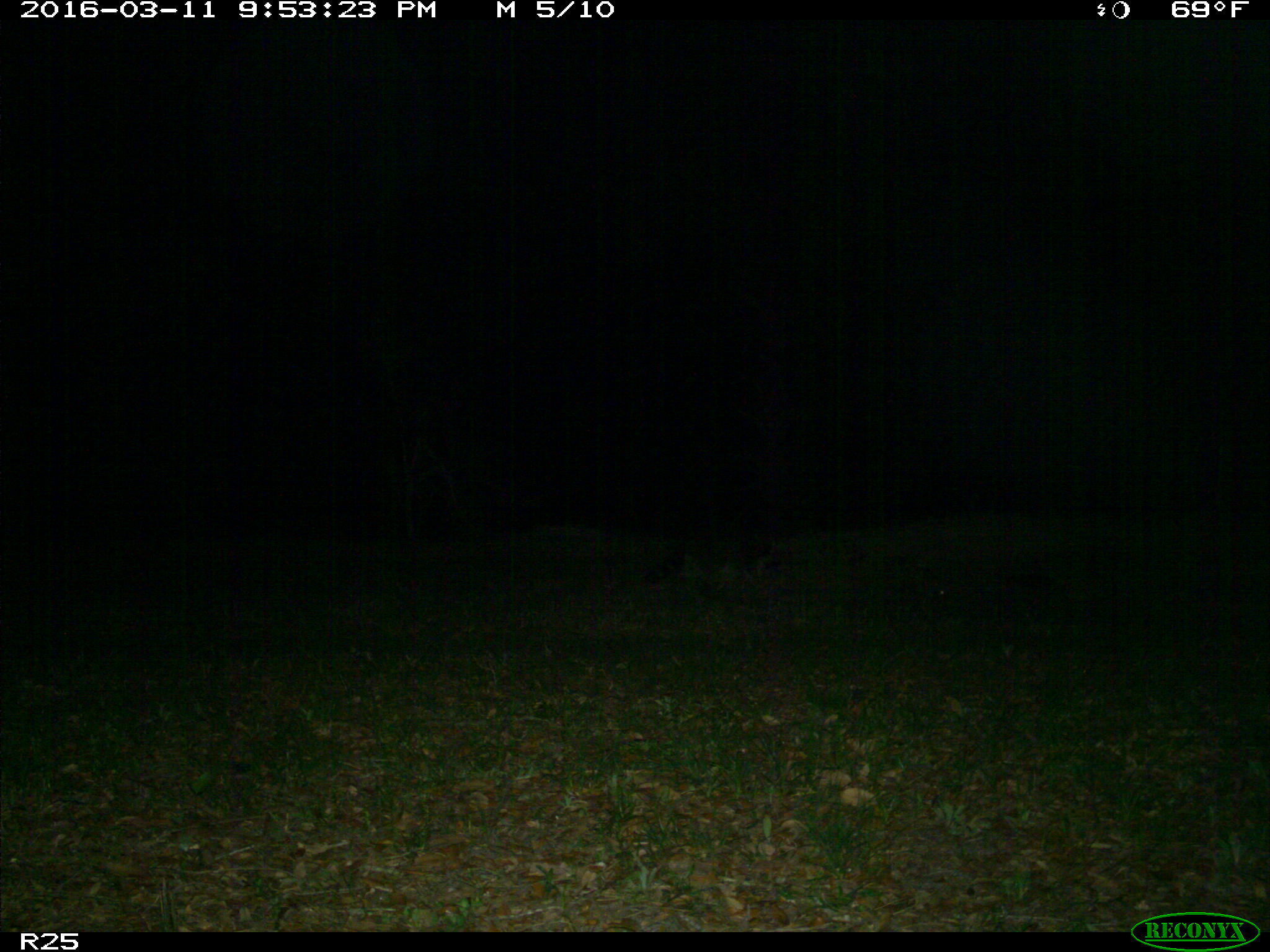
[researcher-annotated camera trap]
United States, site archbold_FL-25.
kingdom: Animalia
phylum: Chordata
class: Mammalia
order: Carnivora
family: Procyonidae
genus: Procyon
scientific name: Procyon lotor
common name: common raccoon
Procyon lotor (common raccoon).